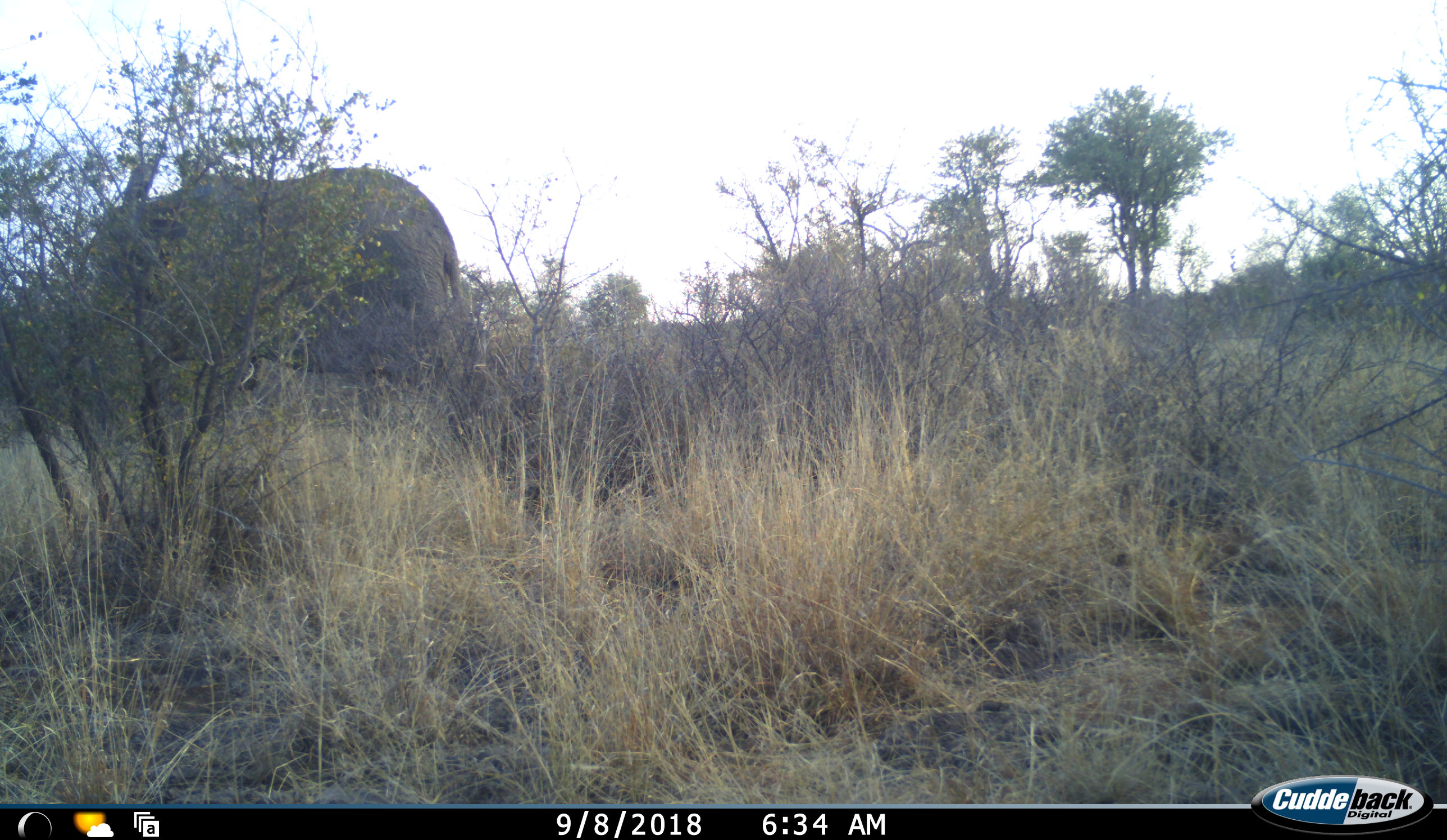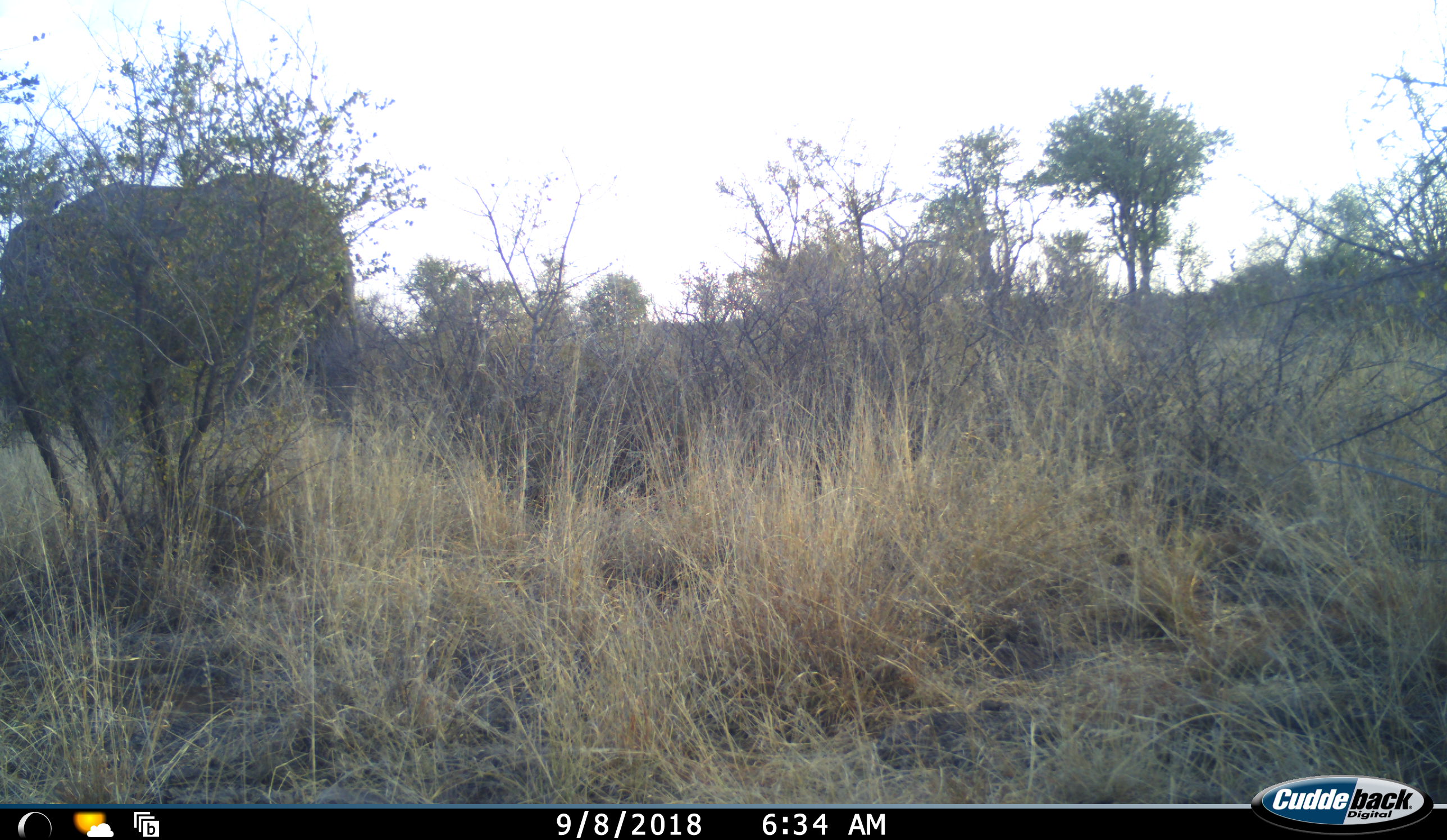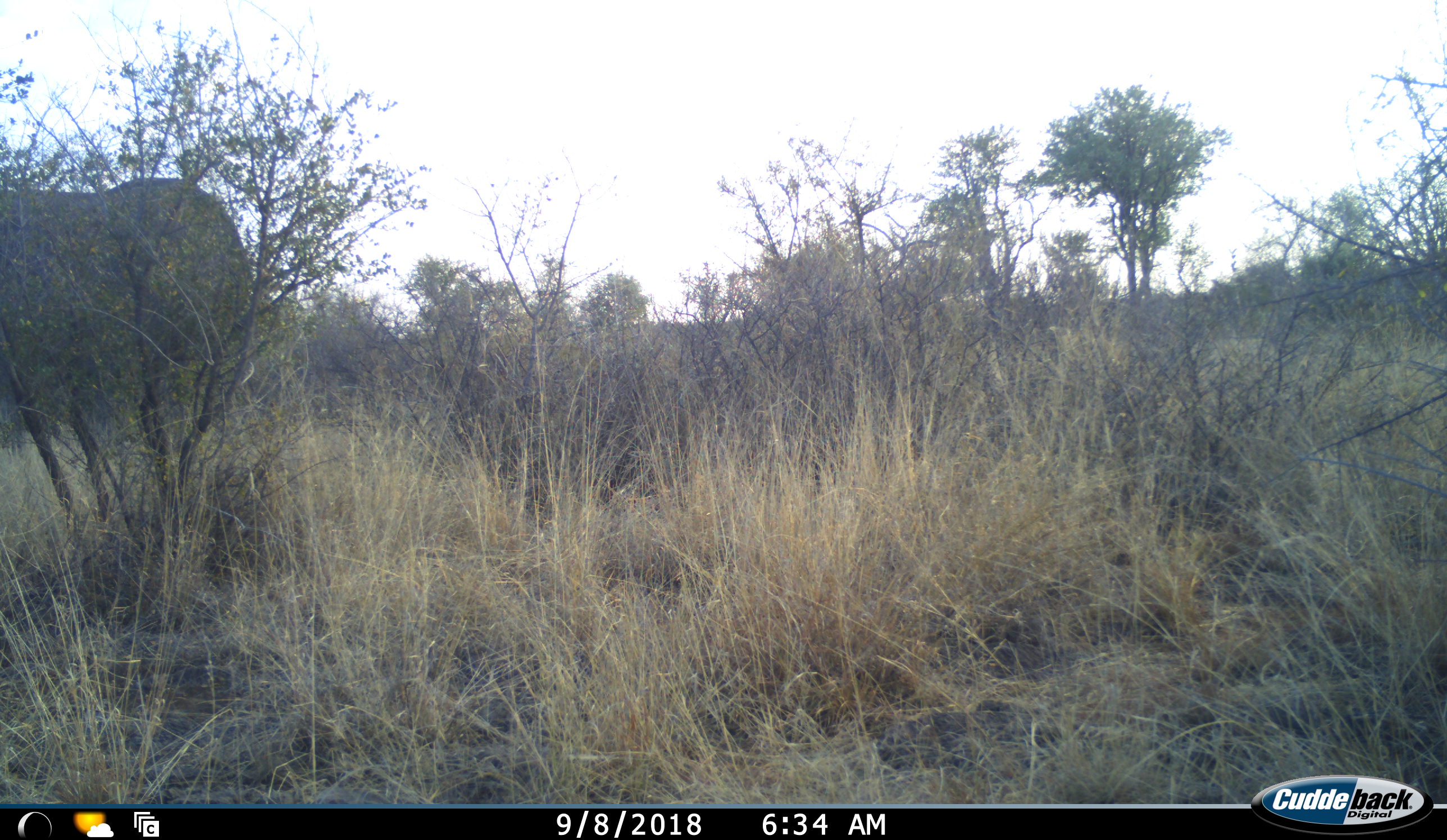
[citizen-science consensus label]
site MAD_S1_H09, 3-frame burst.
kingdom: Animalia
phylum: Chordata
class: Mammalia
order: Proboscidea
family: Elephantidae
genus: Loxodonta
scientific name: Loxodonta africana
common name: african bush elephant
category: elephant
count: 1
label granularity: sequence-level